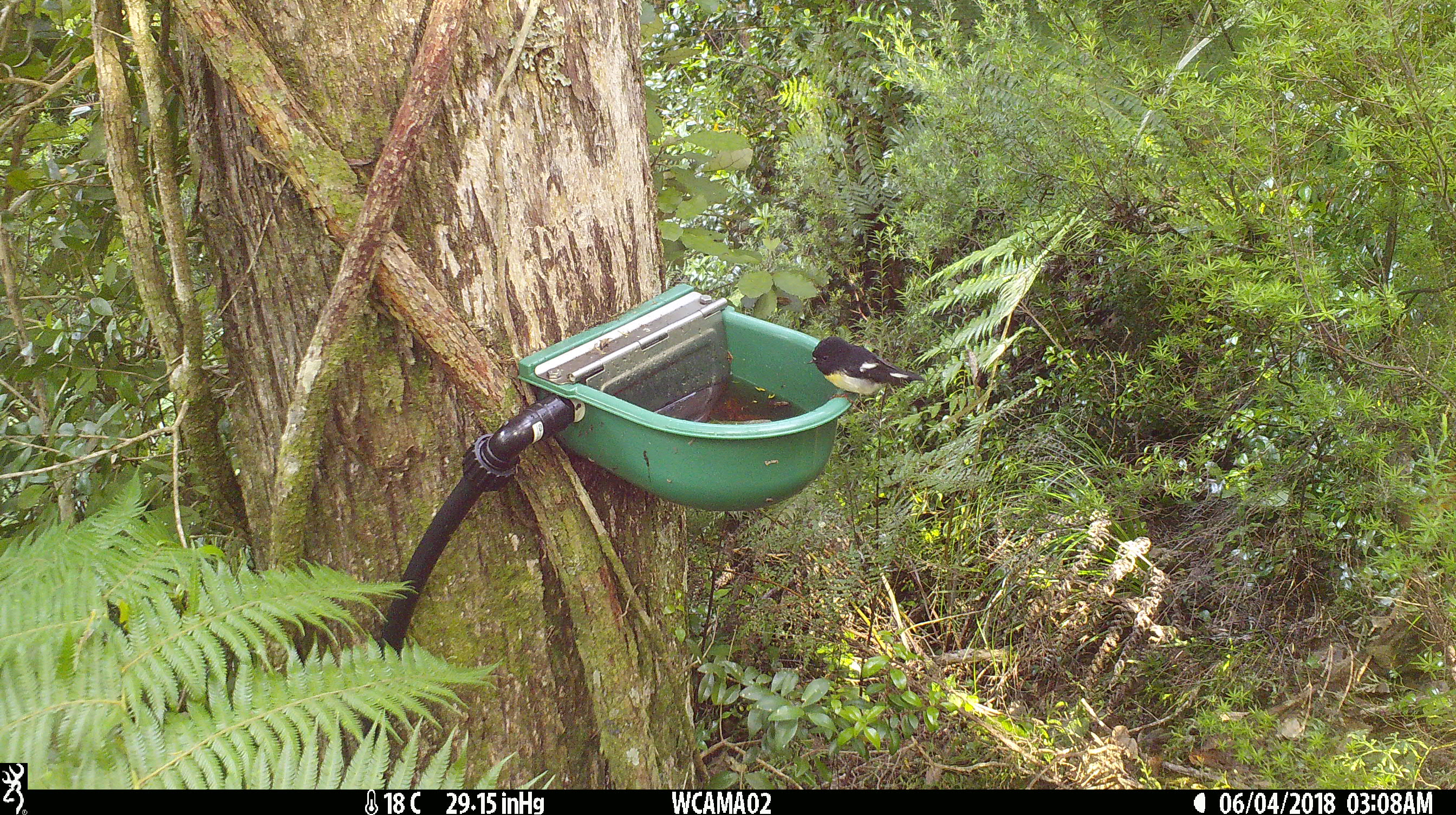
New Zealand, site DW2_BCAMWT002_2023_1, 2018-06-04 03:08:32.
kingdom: Animalia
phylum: Chordata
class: Aves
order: Passeriformes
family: Petroicidae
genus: Petroica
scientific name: Petroica macrocephala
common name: tomtit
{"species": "tomtit (Petroica macrocephala)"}